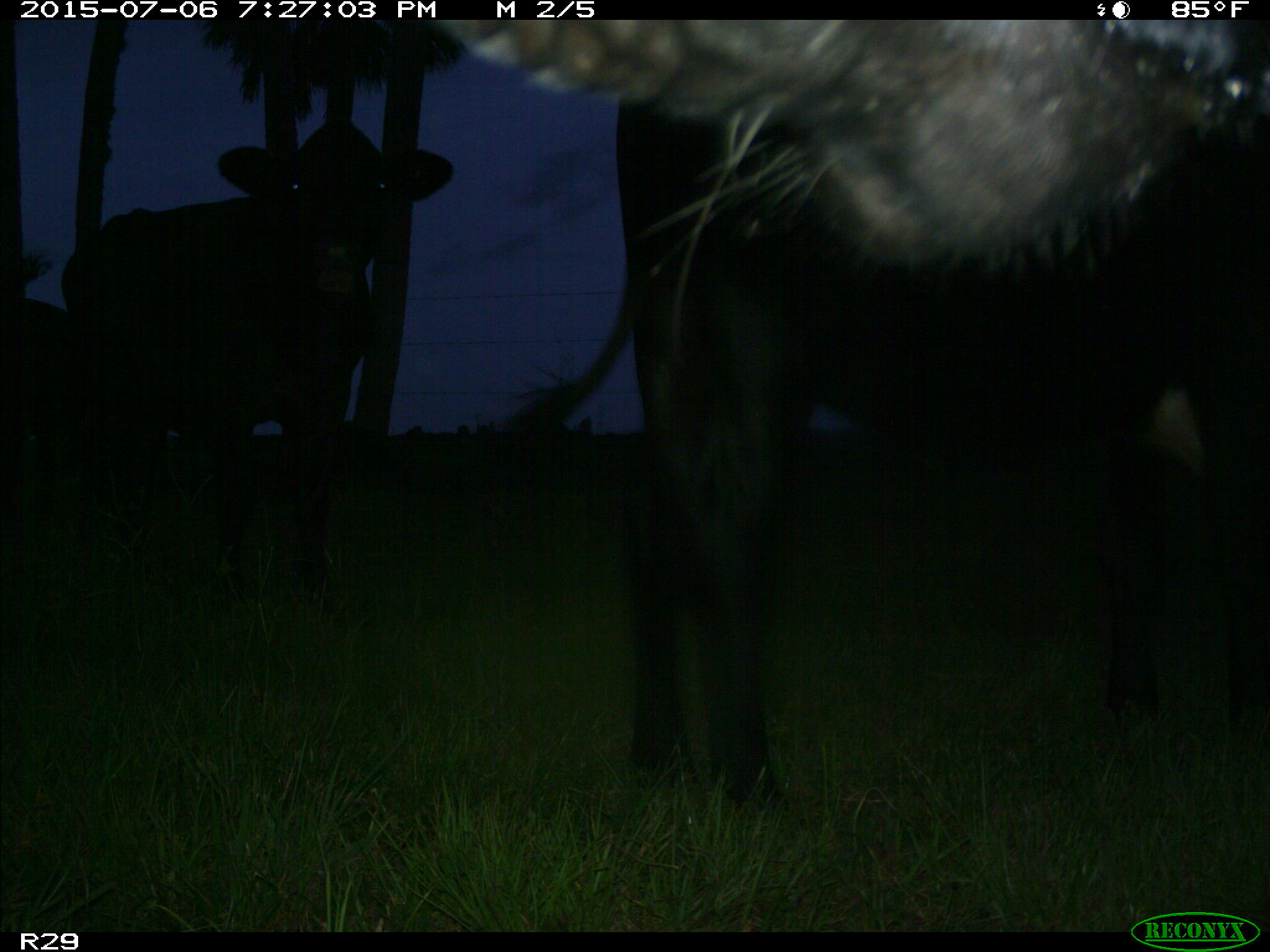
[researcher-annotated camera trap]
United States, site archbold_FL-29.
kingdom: Animalia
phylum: Chordata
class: Mammalia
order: Artiodactyla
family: Bovidae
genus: Bos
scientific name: Bos taurus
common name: domestic cow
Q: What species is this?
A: Bos taurus (domestic cow).